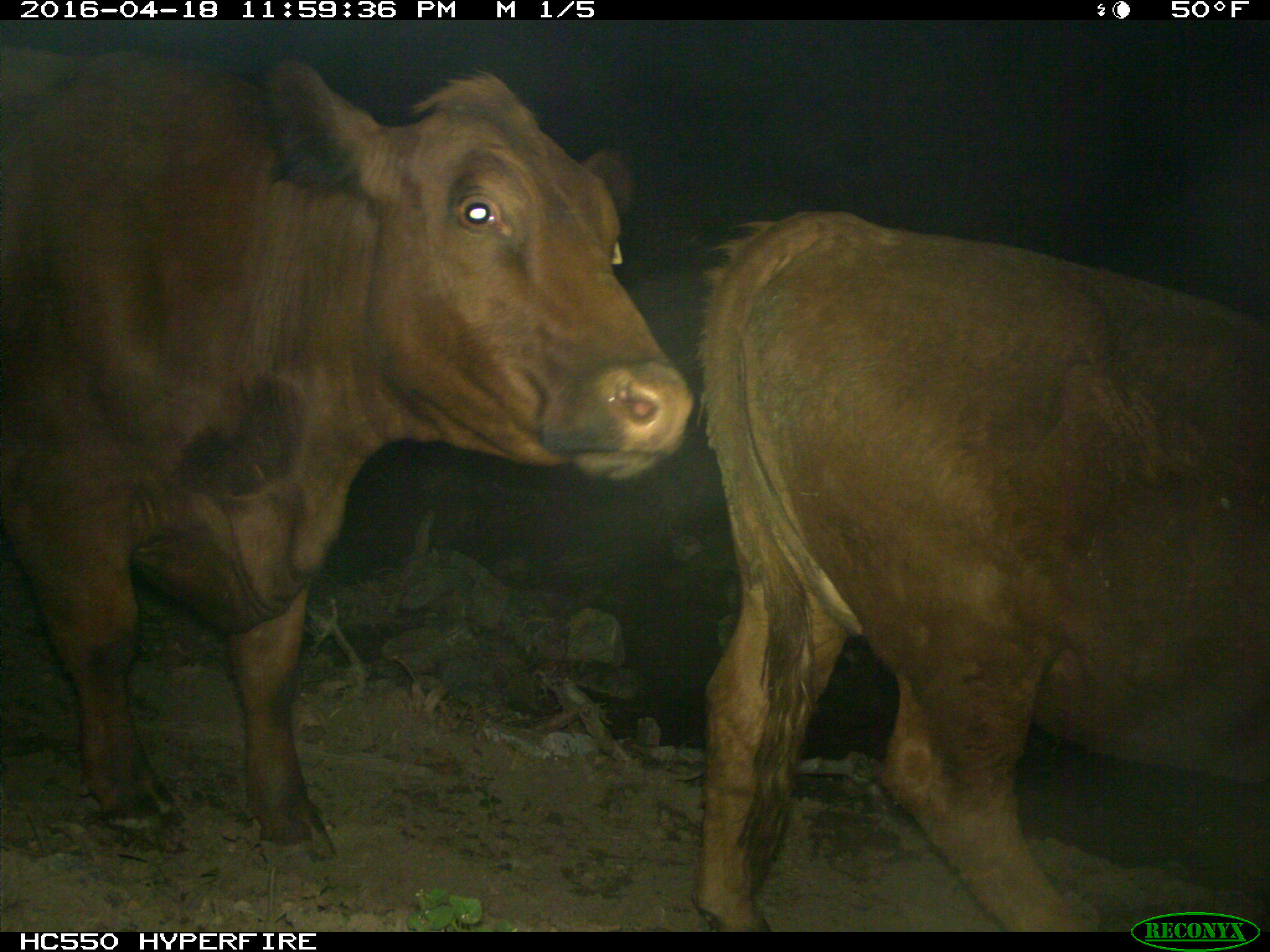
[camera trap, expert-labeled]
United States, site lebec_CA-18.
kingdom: Animalia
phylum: Chordata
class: Mammalia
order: Artiodactyla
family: Bovidae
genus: Bos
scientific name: Bos taurus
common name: domestic cow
Bos taurus (domestic cow).